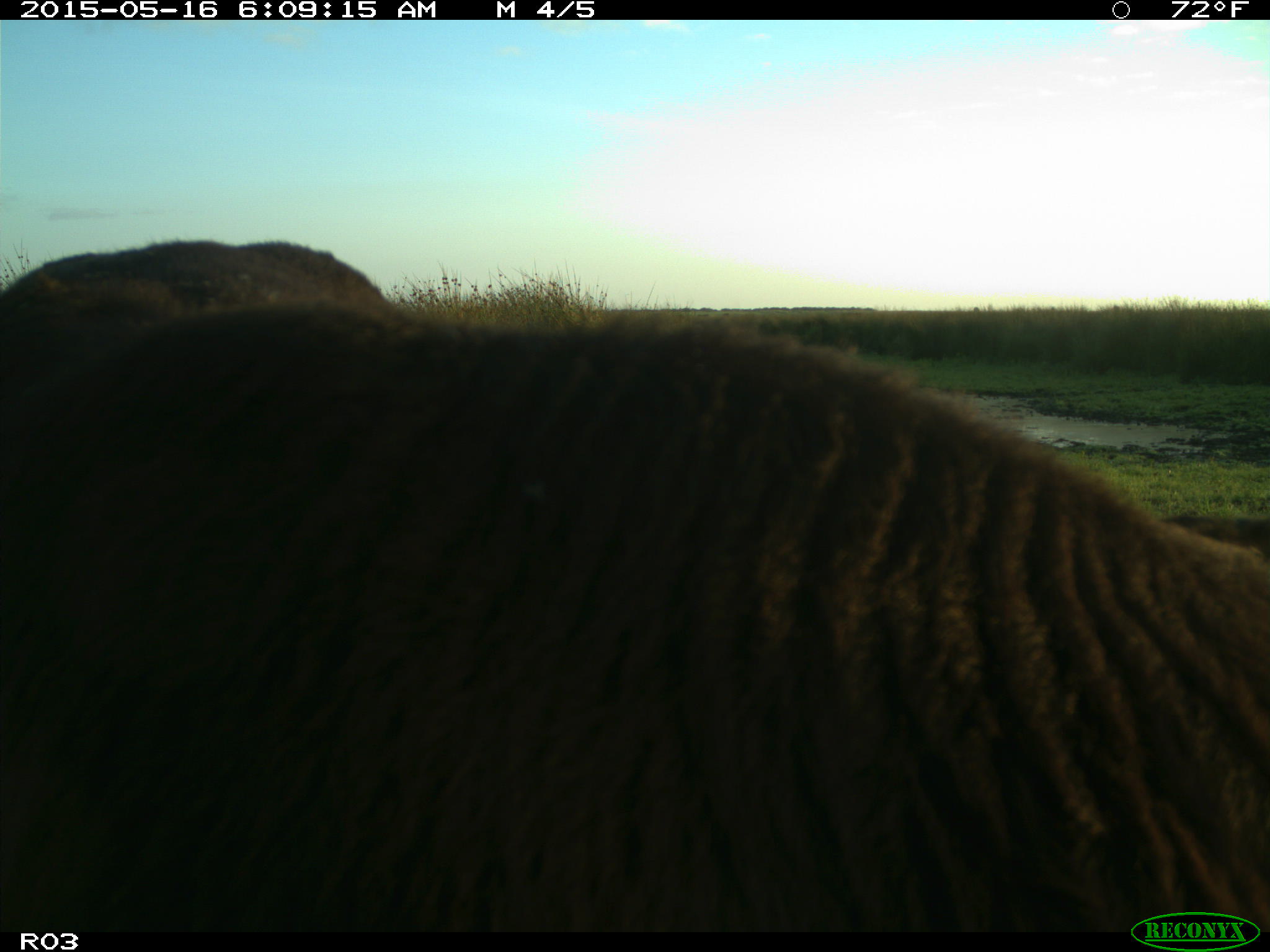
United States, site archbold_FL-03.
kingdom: Animalia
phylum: Chordata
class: Mammalia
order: Artiodactyla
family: Bovidae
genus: Bos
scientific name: Bos taurus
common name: domestic cow